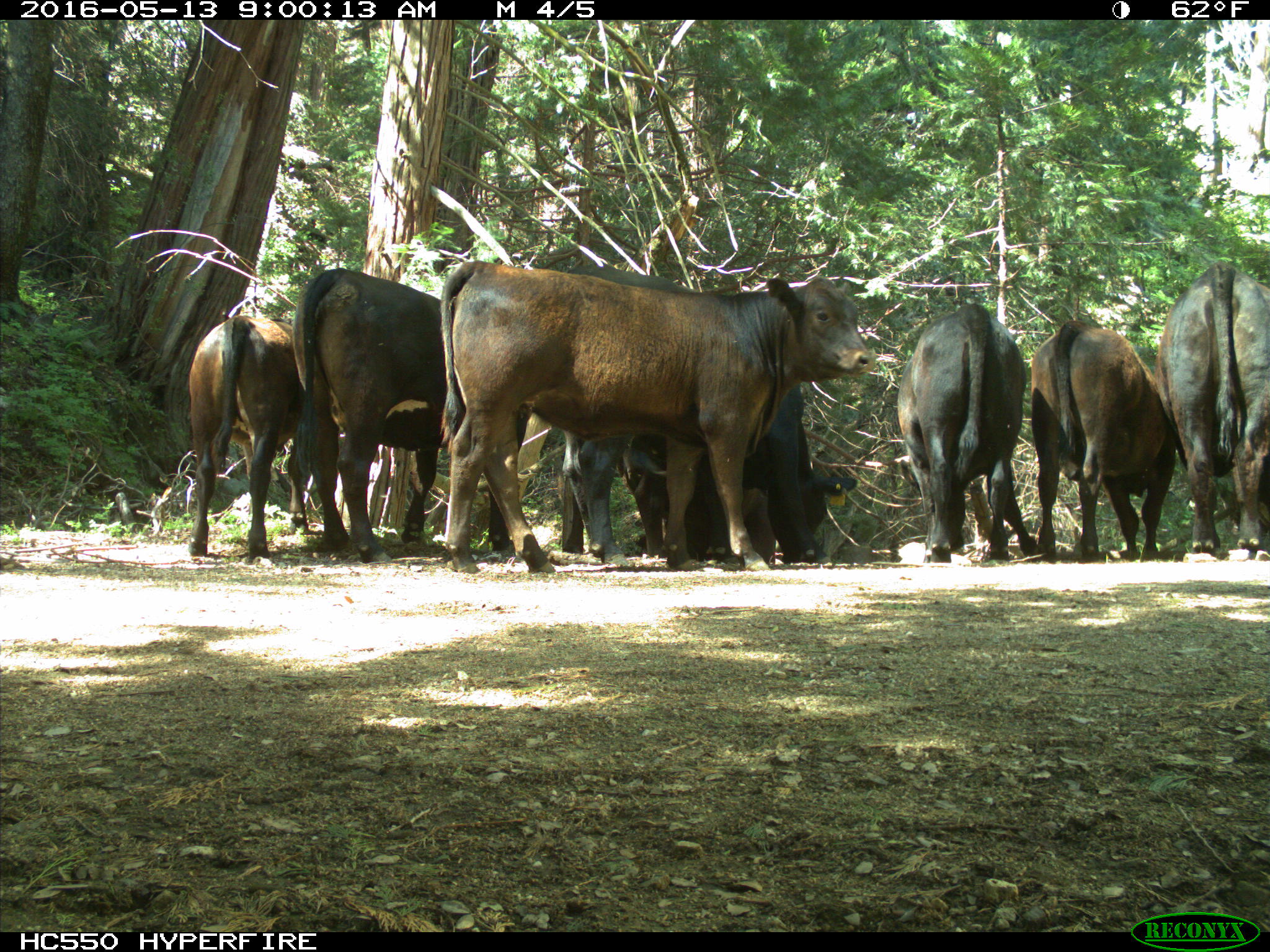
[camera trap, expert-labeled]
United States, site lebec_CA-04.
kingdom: Animalia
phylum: Chordata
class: Mammalia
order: Artiodactyla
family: Bovidae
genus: Bos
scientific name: Bos taurus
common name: domestic cow